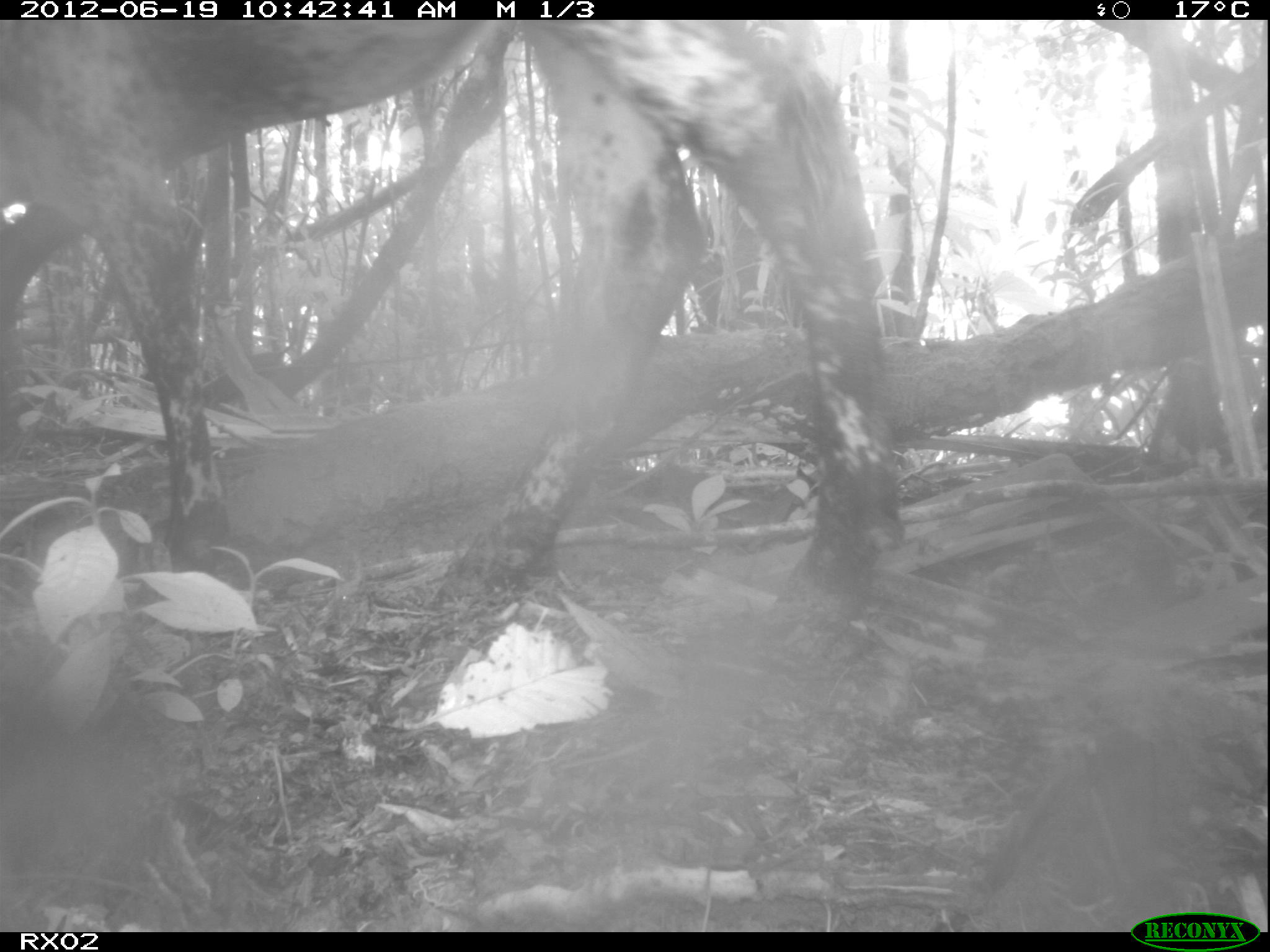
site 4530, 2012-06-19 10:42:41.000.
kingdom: Animalia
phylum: Chordata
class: Mammalia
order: Artiodactyla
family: Bovidae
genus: Bos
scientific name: Bos taurus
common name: domestic cattle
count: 1